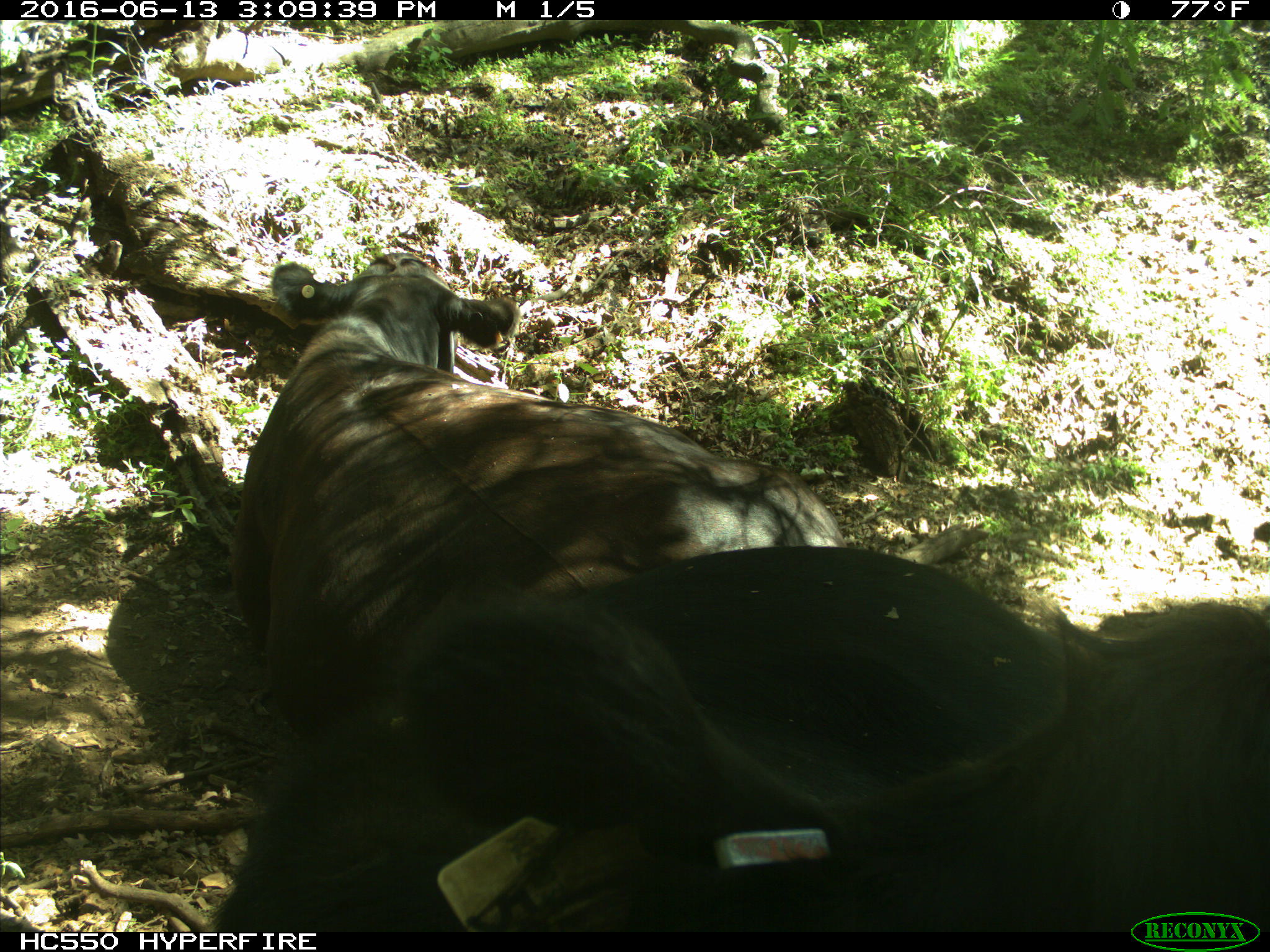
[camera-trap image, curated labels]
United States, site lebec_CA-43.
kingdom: Animalia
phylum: Chordata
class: Mammalia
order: Artiodactyla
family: Bovidae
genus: Bos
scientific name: Bos taurus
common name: domestic cow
Bos taurus (domestic cow).